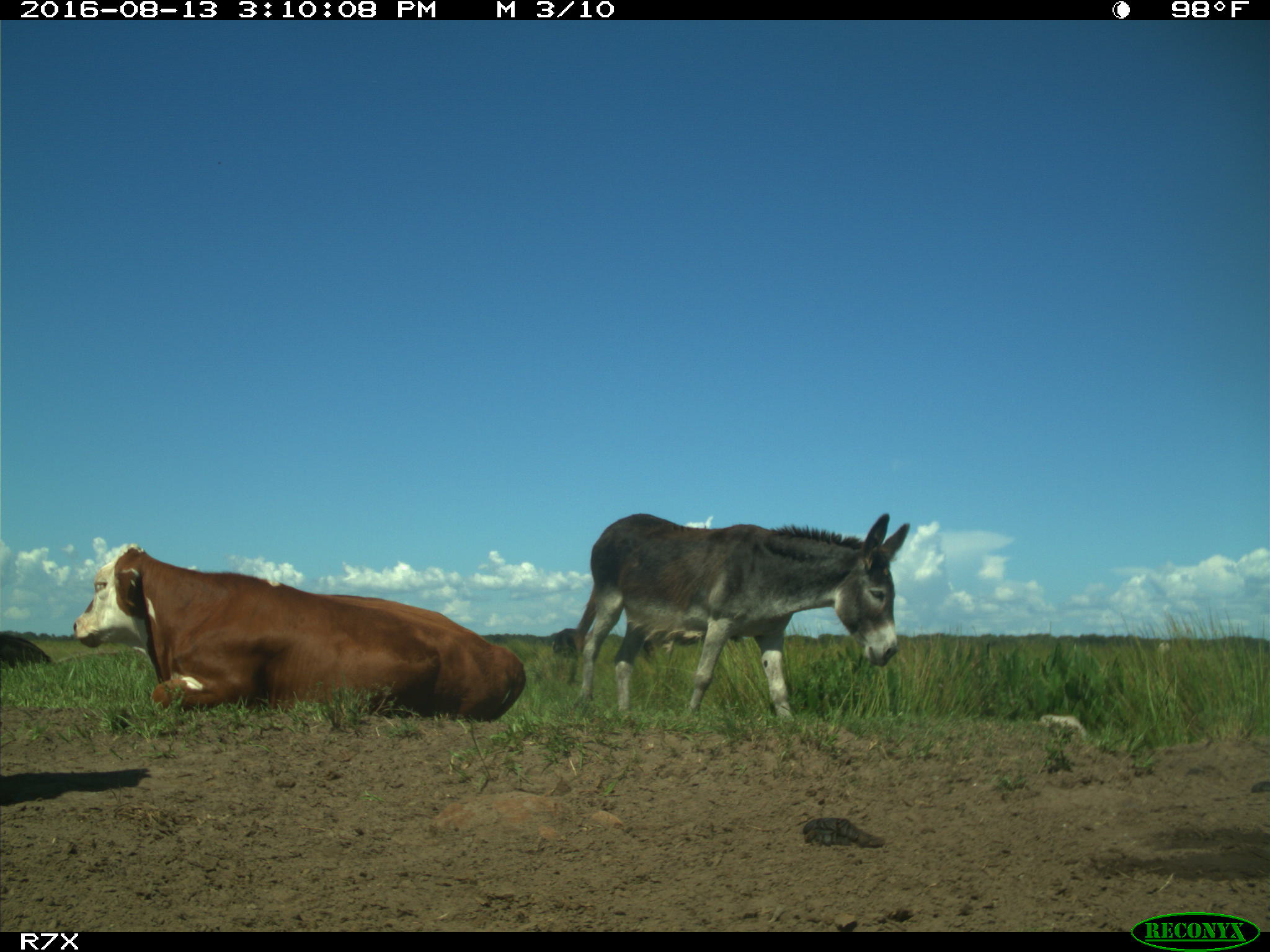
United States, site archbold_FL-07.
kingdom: Animalia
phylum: Chordata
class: Mammalia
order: Artiodactyla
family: Bovidae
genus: Bos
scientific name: Bos taurus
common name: domestic cow